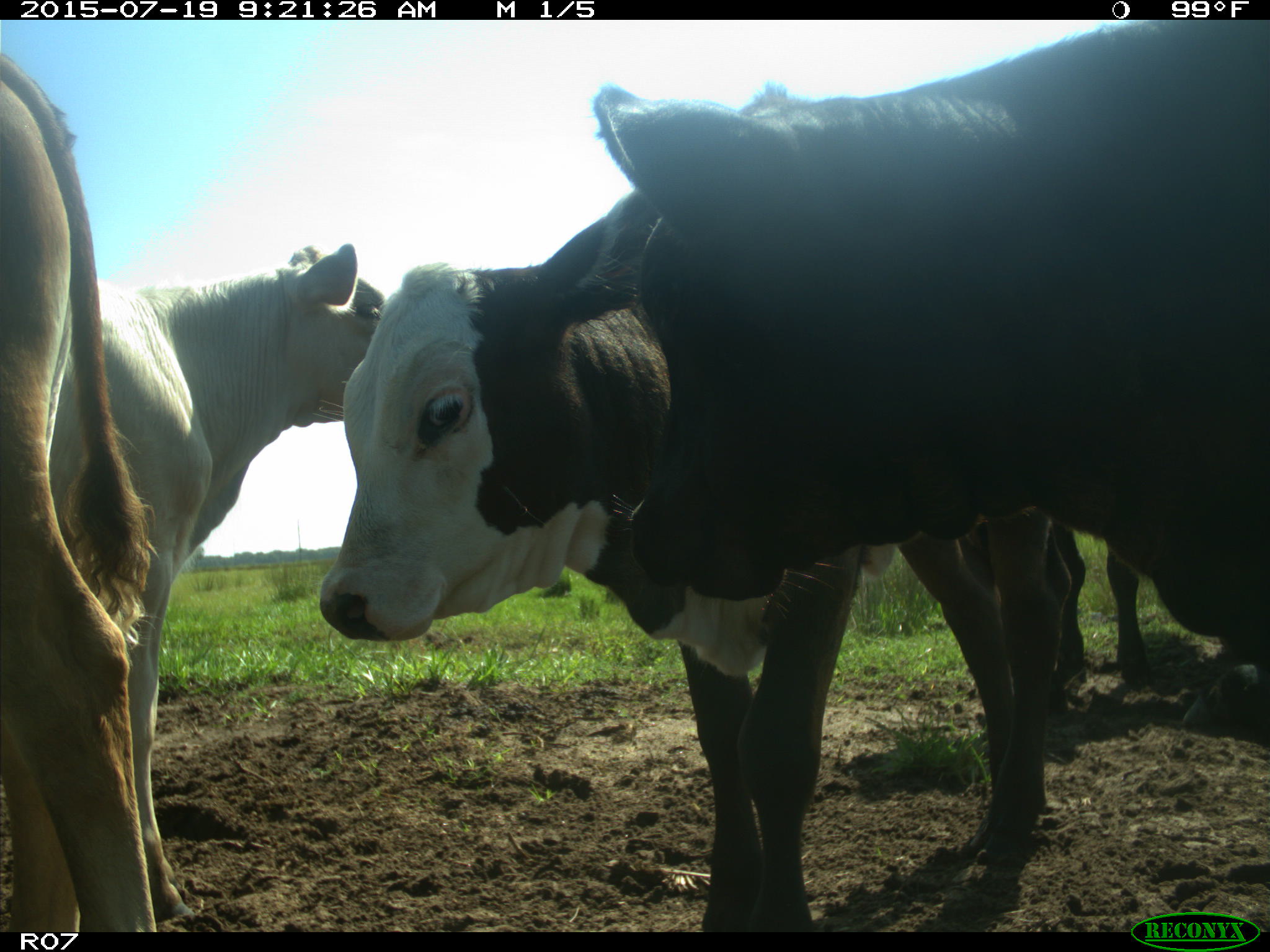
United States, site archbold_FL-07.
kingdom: Animalia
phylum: Chordata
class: Mammalia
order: Artiodactyla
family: Bovidae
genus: Bos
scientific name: Bos taurus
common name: domestic cow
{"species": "Bos taurus (domestic cow)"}